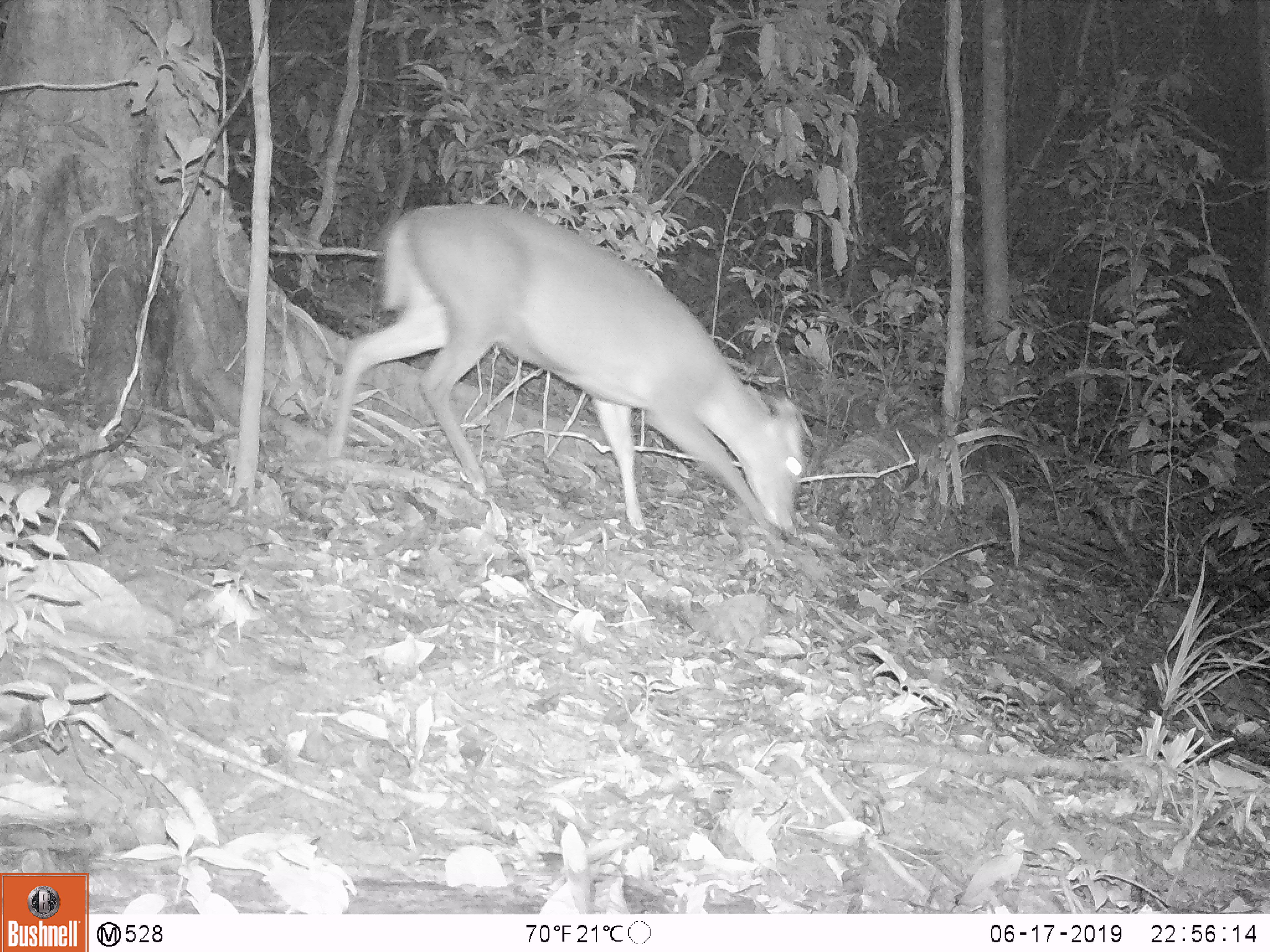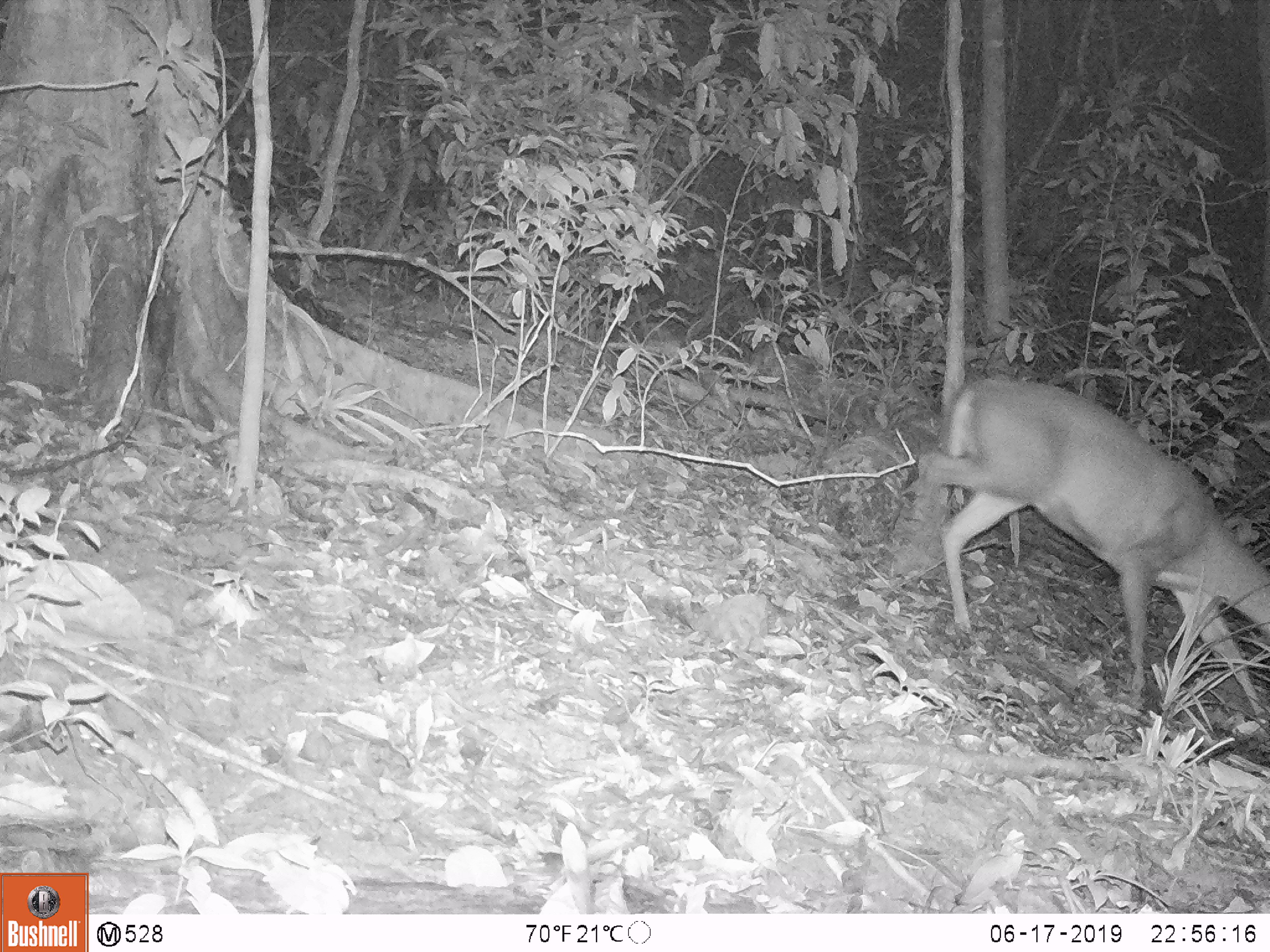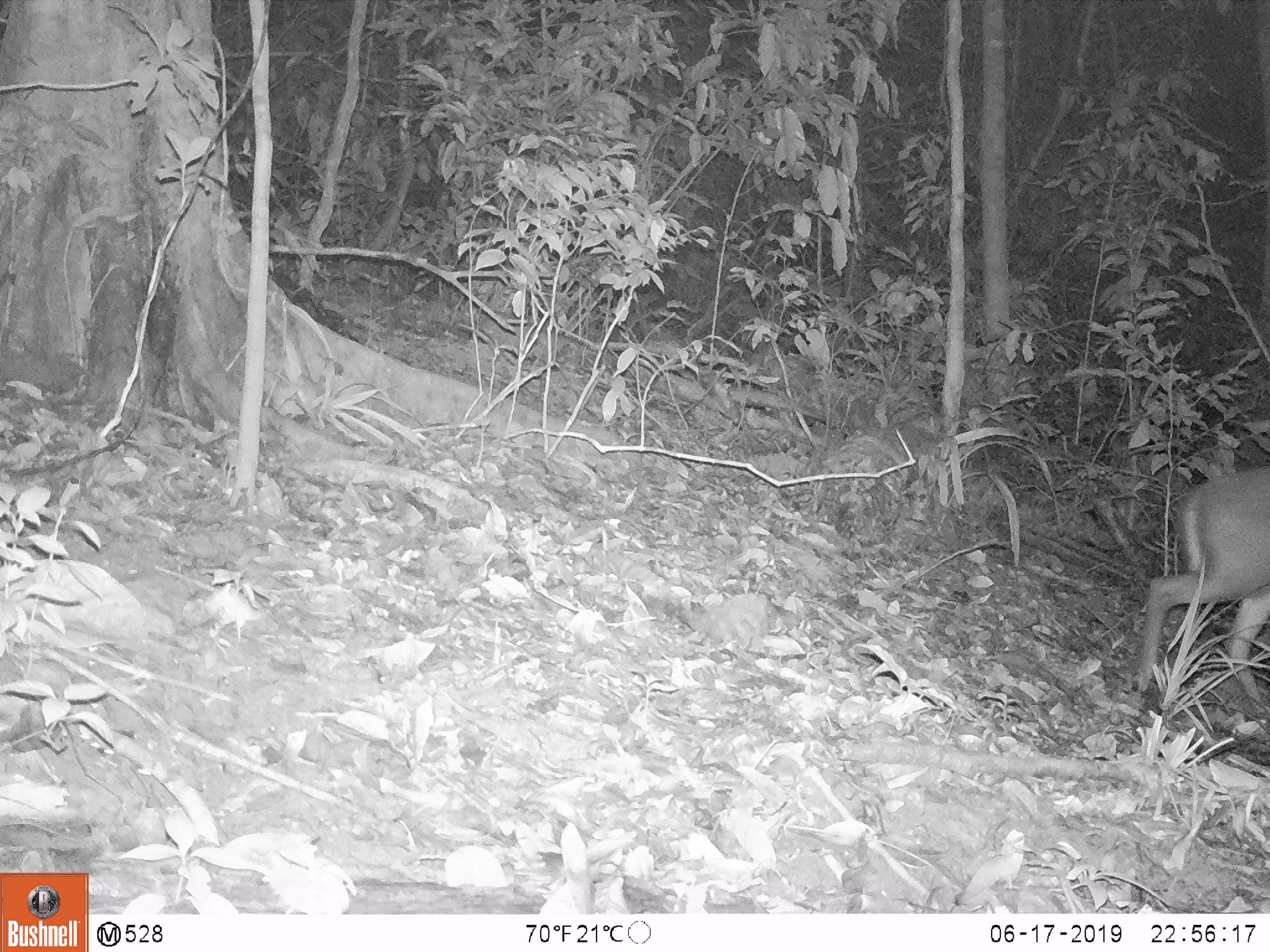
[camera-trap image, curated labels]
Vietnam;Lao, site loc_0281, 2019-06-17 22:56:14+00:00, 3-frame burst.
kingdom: Animalia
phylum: Chordata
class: Mammalia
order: Artiodactyla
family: Cervidae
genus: Muntiacus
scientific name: Muntiacus rooseveltorum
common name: roosevelt's muntjac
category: roosevelts muntjac group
Roosevelts muntjac group (roosevelt's muntjac) (Muntiacus rooseveltorum). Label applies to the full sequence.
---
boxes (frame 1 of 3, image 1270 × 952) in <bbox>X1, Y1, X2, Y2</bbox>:
roosevelts muntjac group: <bbox>325, 202, 805, 552</bbox>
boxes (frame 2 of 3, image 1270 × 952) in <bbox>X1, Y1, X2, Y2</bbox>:
roosevelts muntjac group: <bbox>907, 376, 1270, 714</bbox>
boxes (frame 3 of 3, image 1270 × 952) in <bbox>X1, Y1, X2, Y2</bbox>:
roosevelts muntjac group: <bbox>1138, 461, 1270, 717</bbox>